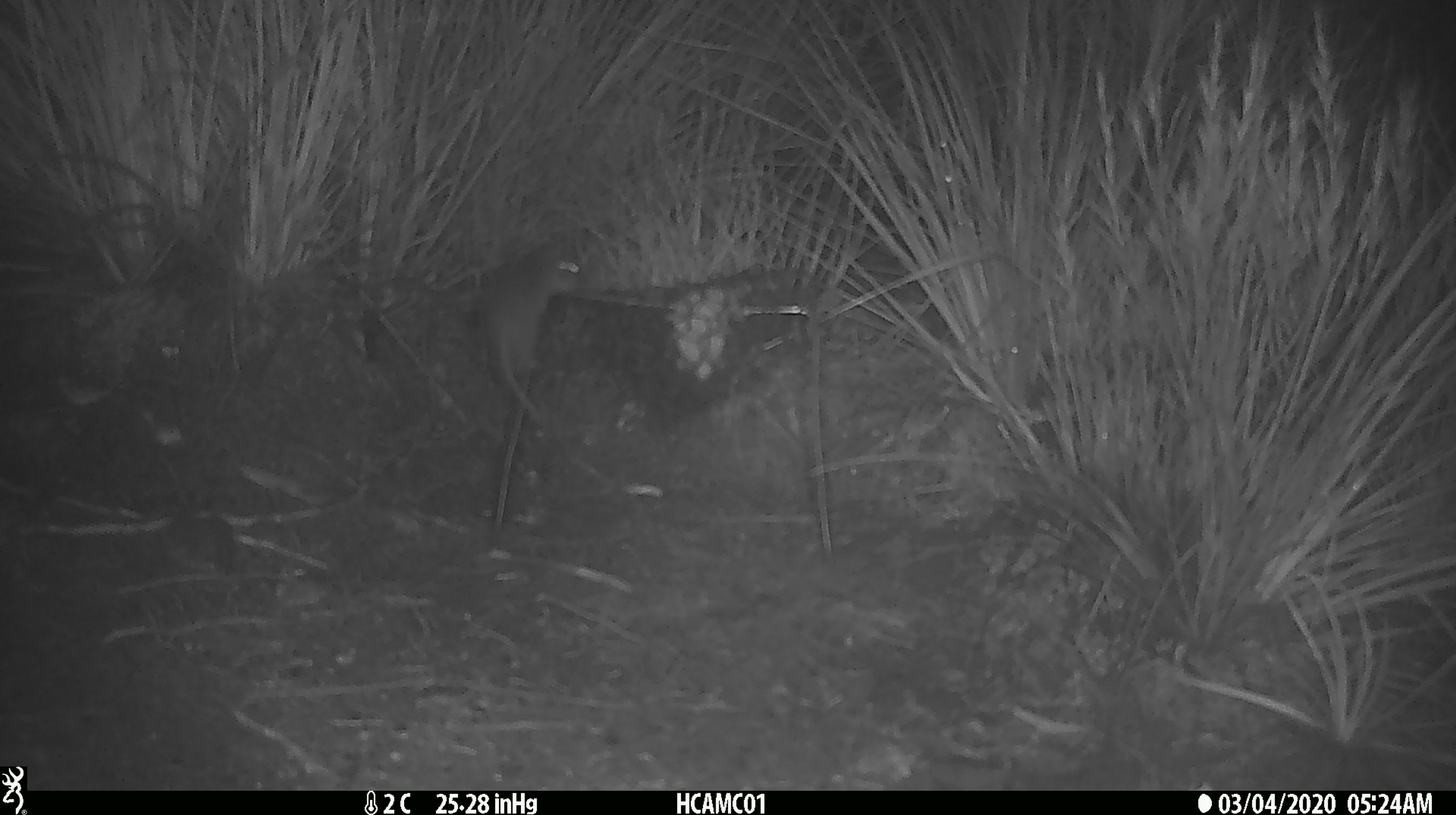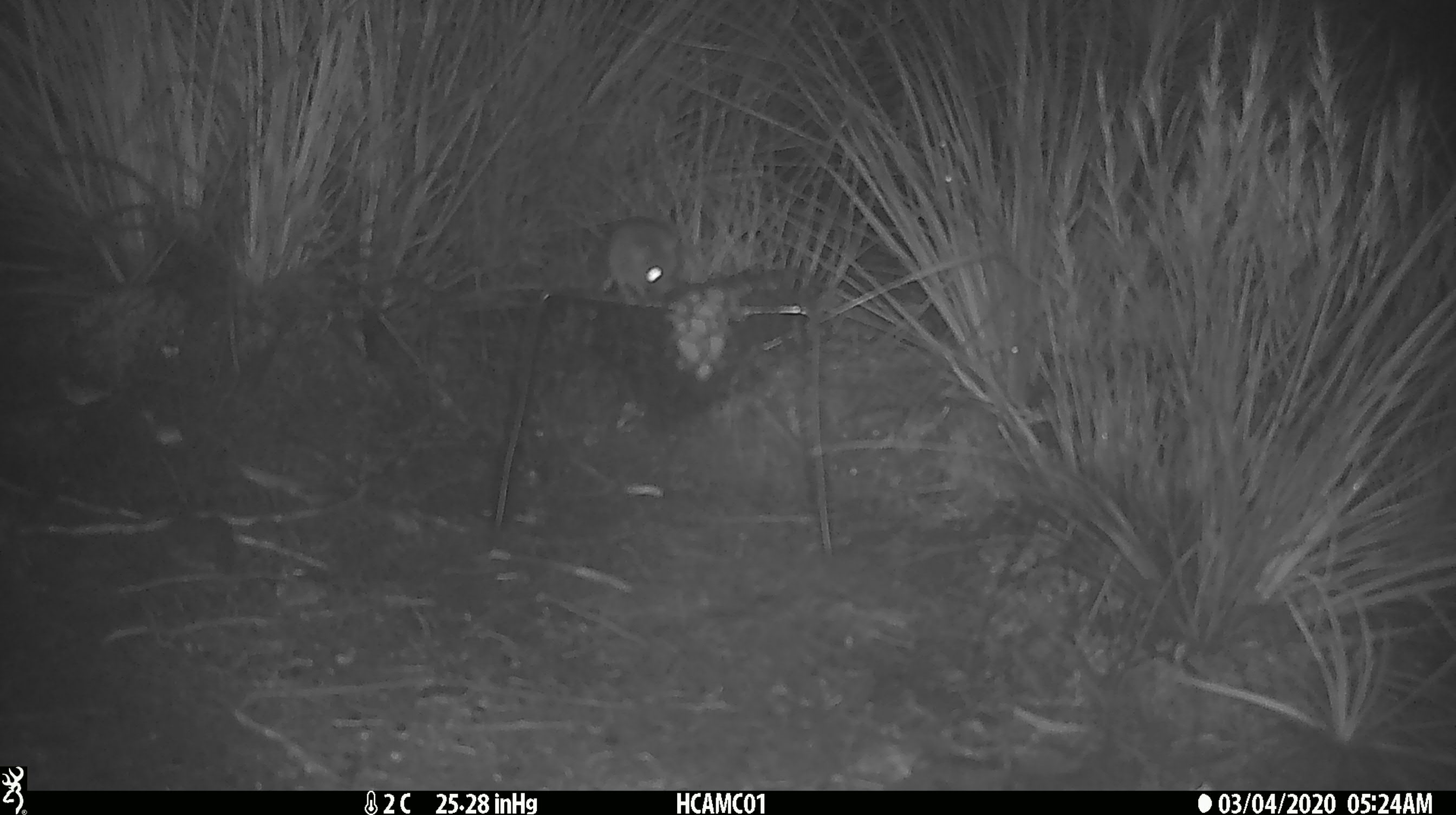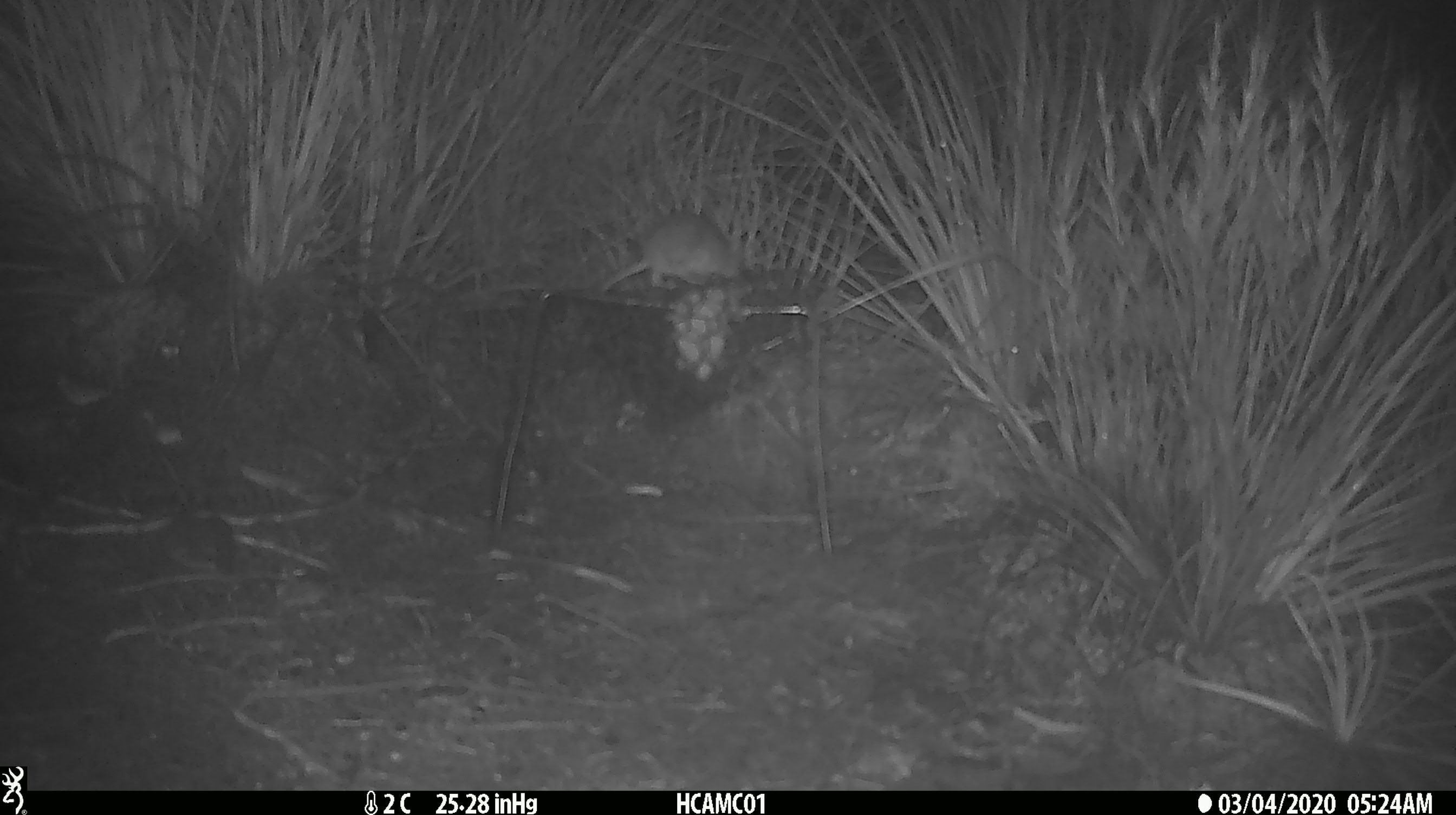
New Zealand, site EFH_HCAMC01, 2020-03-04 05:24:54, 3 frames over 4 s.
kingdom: Animalia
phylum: Chordata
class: Mammalia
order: Rodentia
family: Muridae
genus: Mus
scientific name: Mus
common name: mouse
Mouse (Mus).